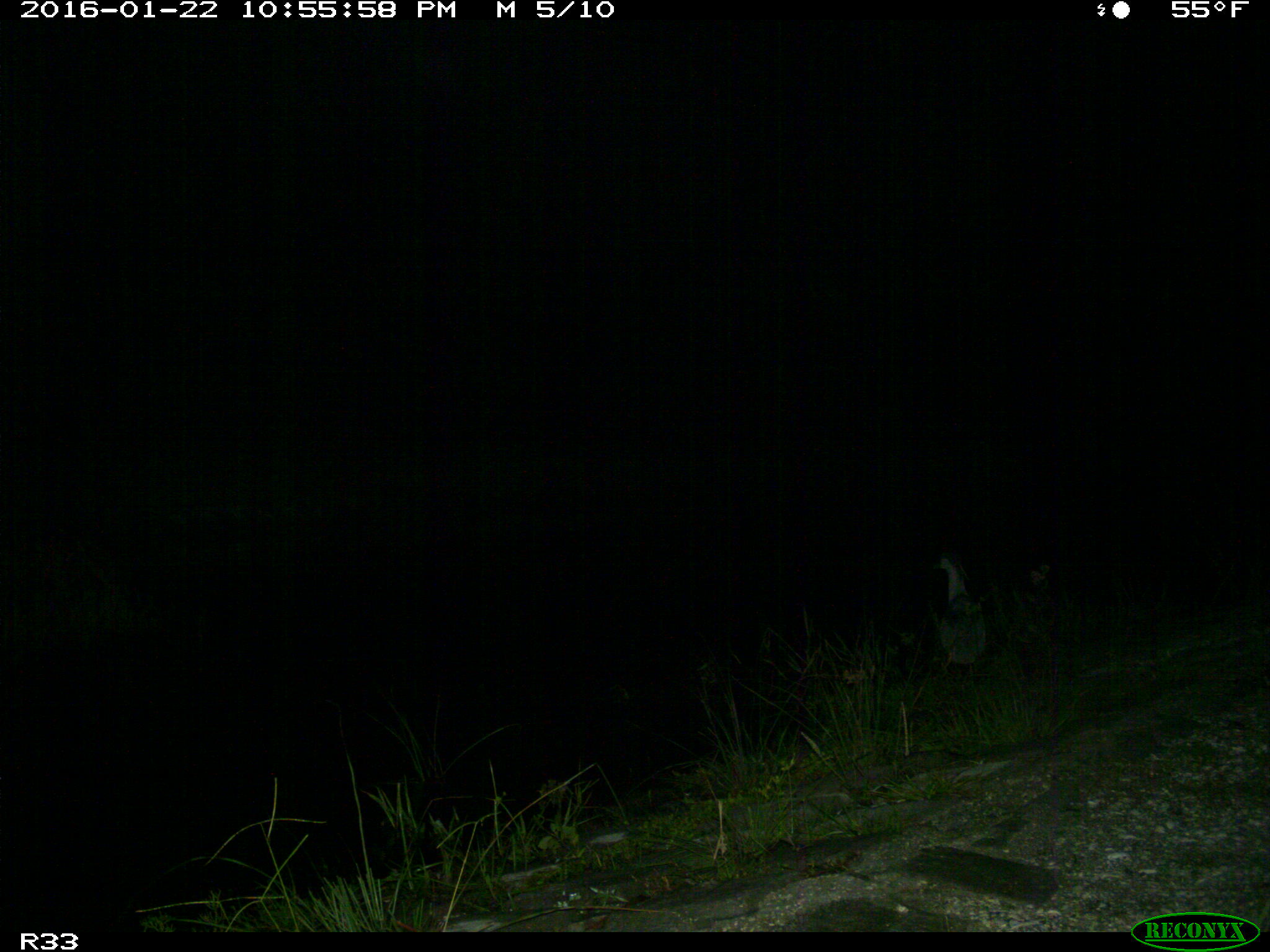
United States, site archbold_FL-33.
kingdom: Animalia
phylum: Chordata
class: Aves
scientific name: Aves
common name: birds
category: unidentified bird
Unidentified bird (birds) (Aves).